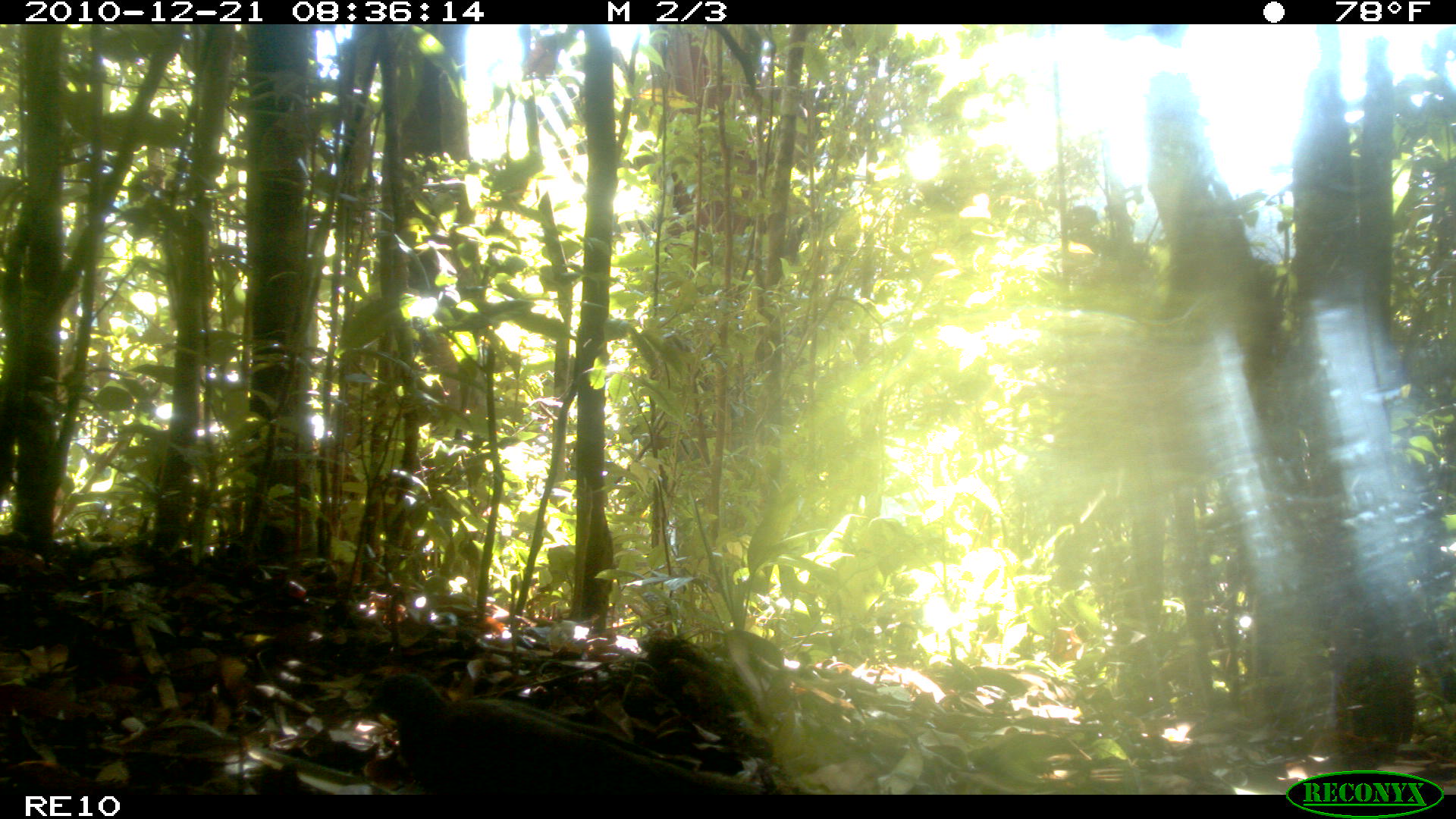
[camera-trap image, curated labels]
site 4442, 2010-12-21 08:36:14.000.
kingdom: Animalia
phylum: Chordata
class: Aves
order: Columbiformes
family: Columbidae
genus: Streptopelia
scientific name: Streptopelia picturata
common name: malagasy turtle dove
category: nesoenas picturata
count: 1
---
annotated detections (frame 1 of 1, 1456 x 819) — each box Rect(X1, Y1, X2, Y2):
nesoenas picturata: Rect(358, 670, 765, 794)